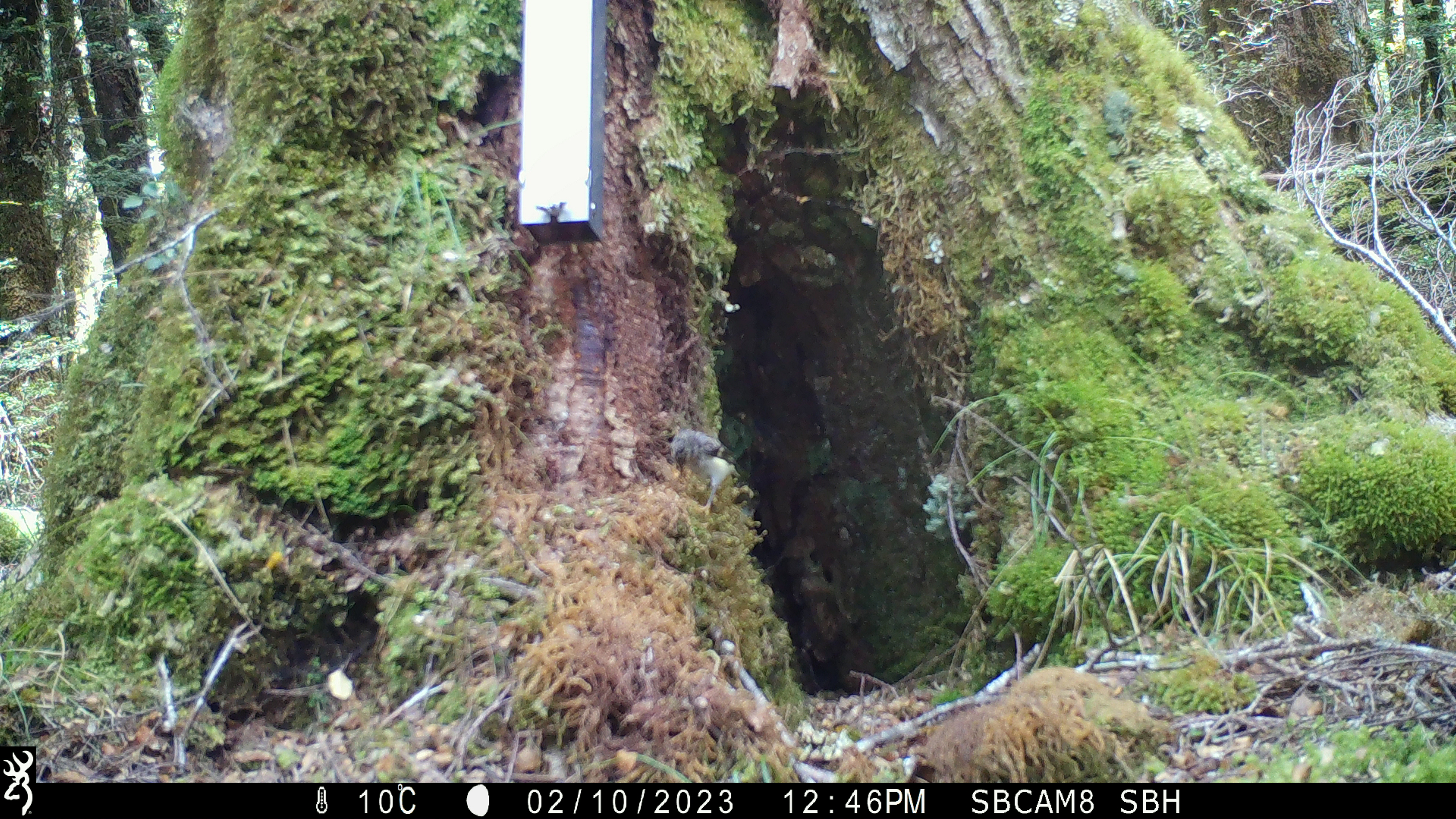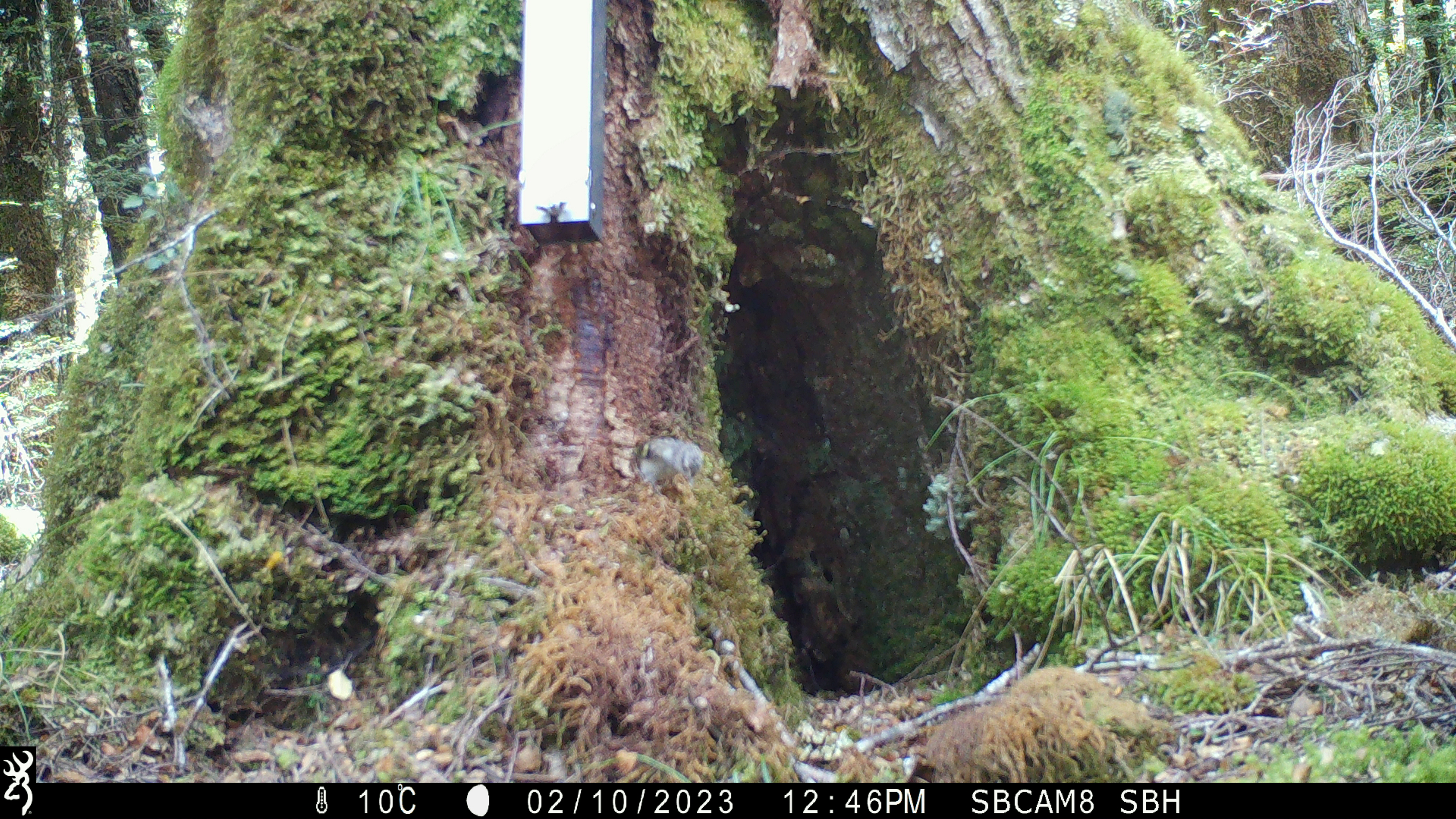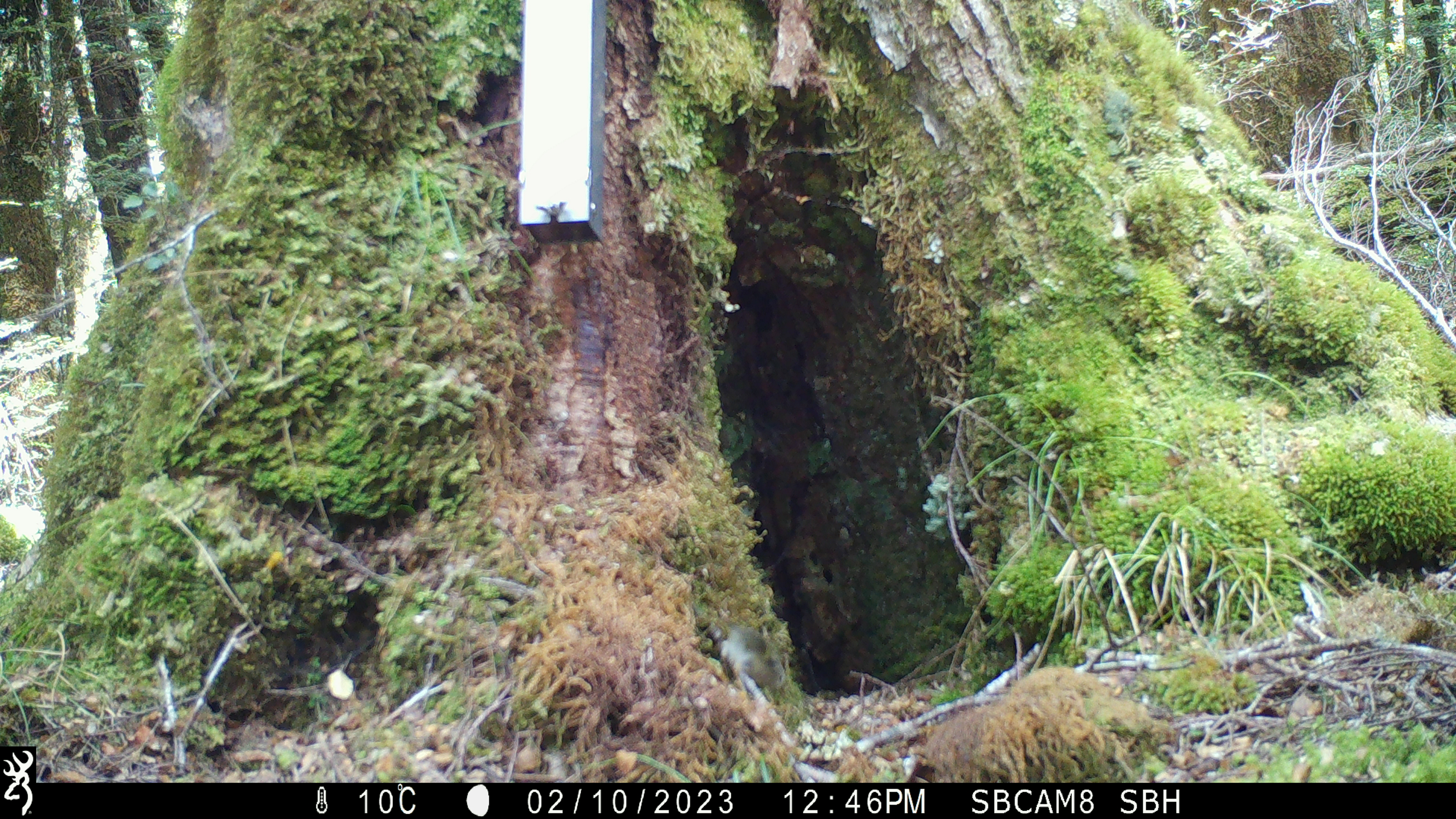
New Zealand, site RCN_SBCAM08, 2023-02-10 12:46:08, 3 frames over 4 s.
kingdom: Animalia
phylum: Chordata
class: Aves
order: Passeriformes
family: Acanthisittidae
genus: Acanthisitta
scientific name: Acanthisitta chloris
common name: rifleman